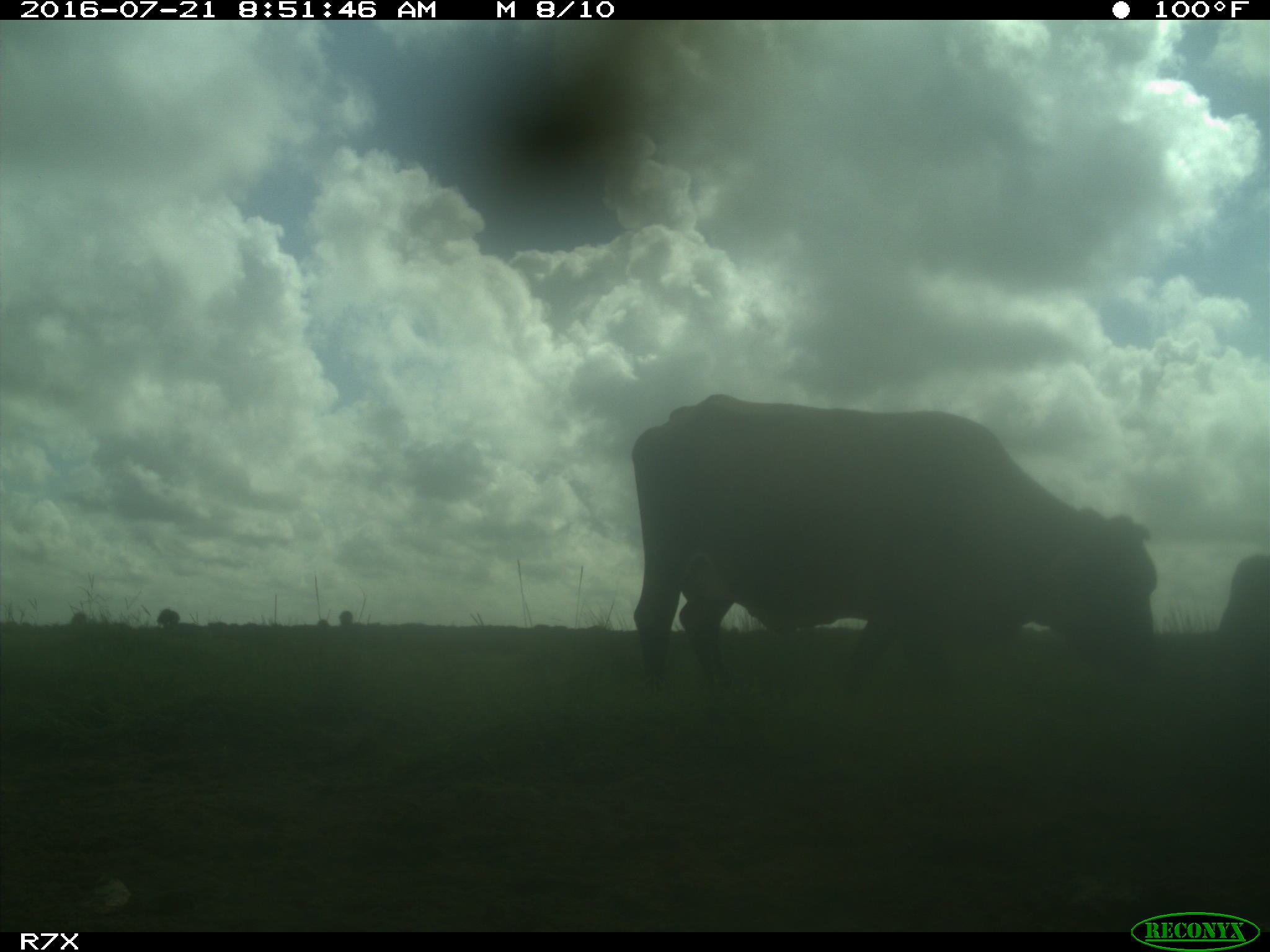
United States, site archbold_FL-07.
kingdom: Animalia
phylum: Chordata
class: Mammalia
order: Artiodactyla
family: Bovidae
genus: Bos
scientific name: Bos taurus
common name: domestic cow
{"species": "Bos taurus (domestic cow)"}